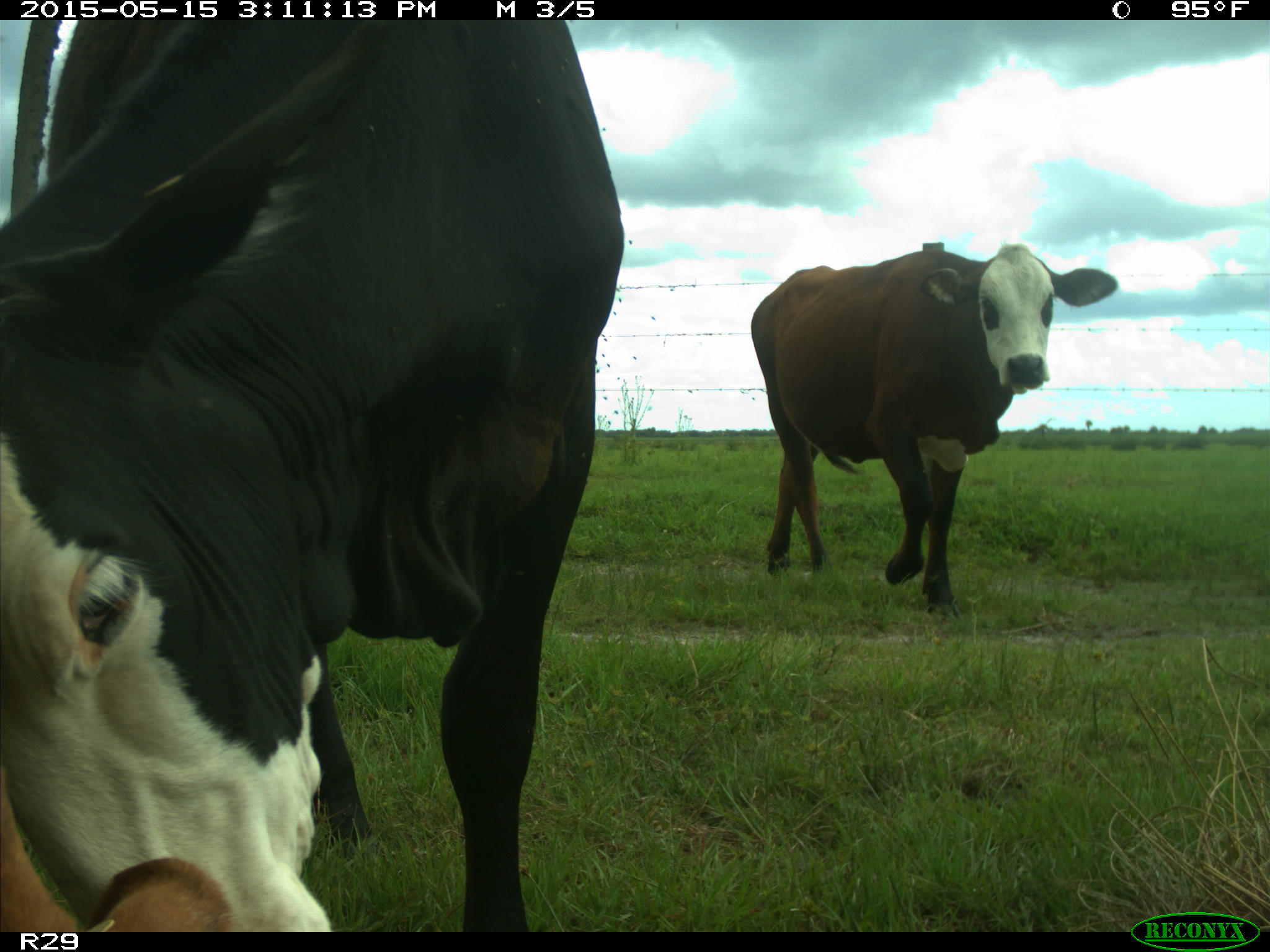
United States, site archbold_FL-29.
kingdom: Animalia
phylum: Chordata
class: Mammalia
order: Artiodactyla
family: Bovidae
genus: Bos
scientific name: Bos taurus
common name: domestic cow